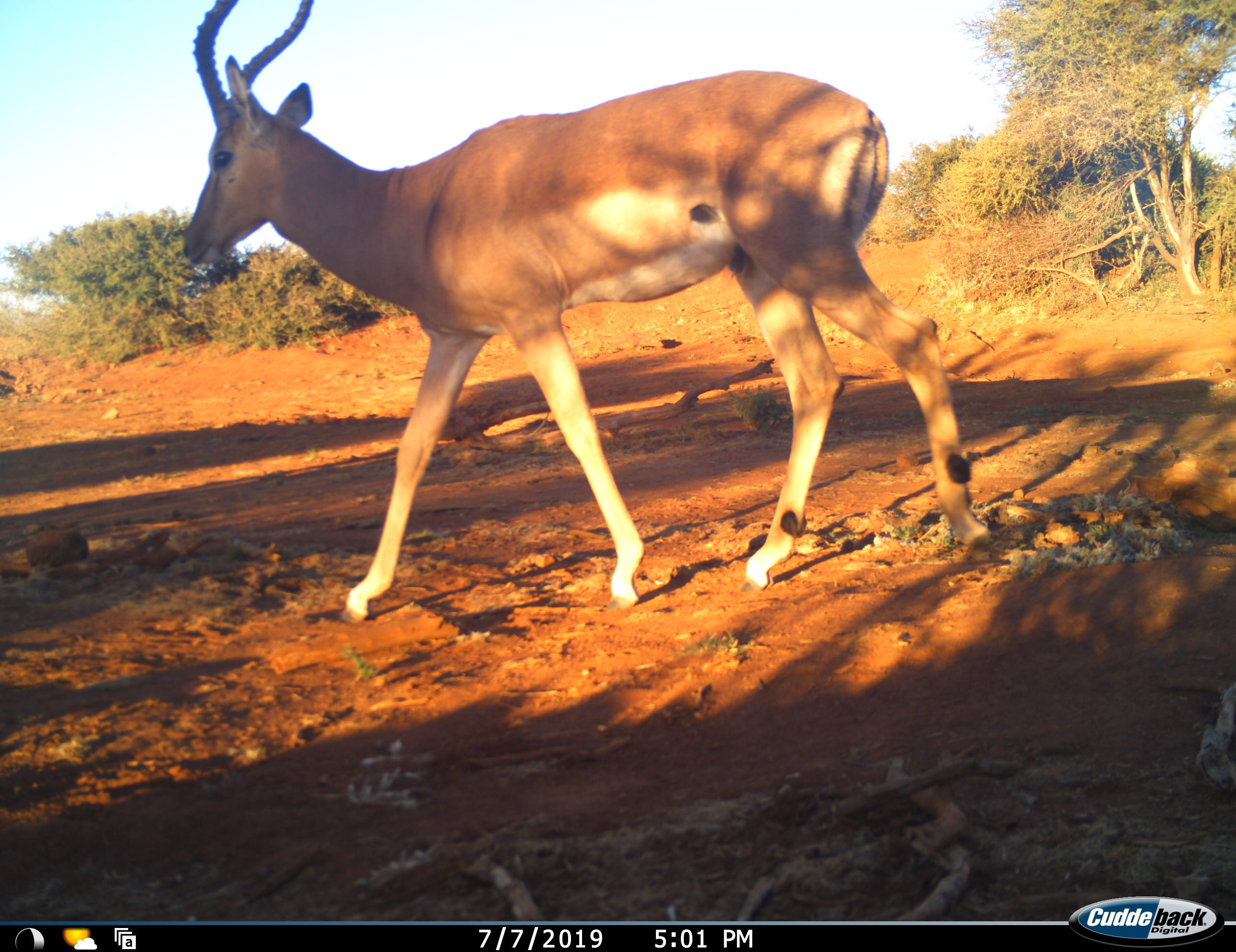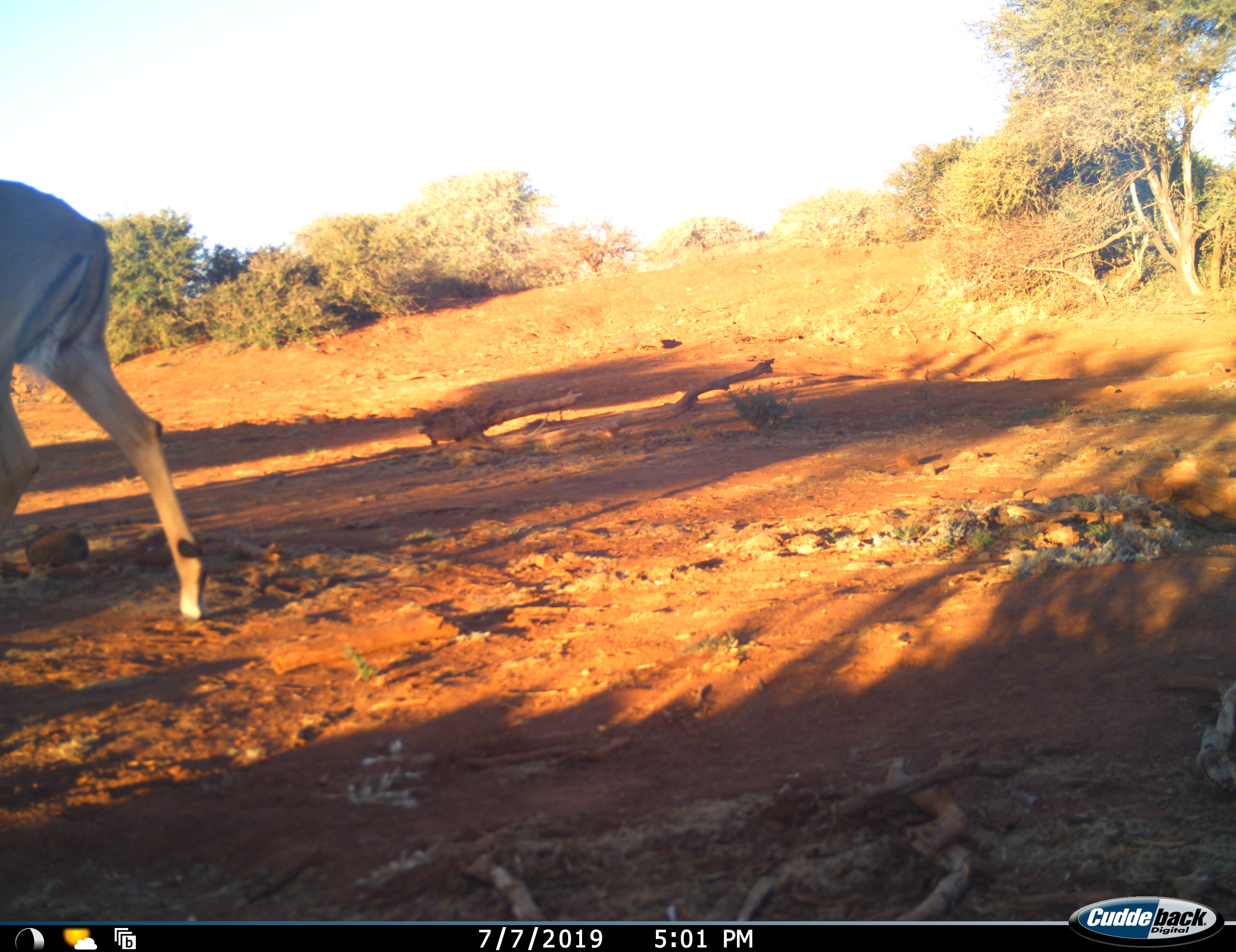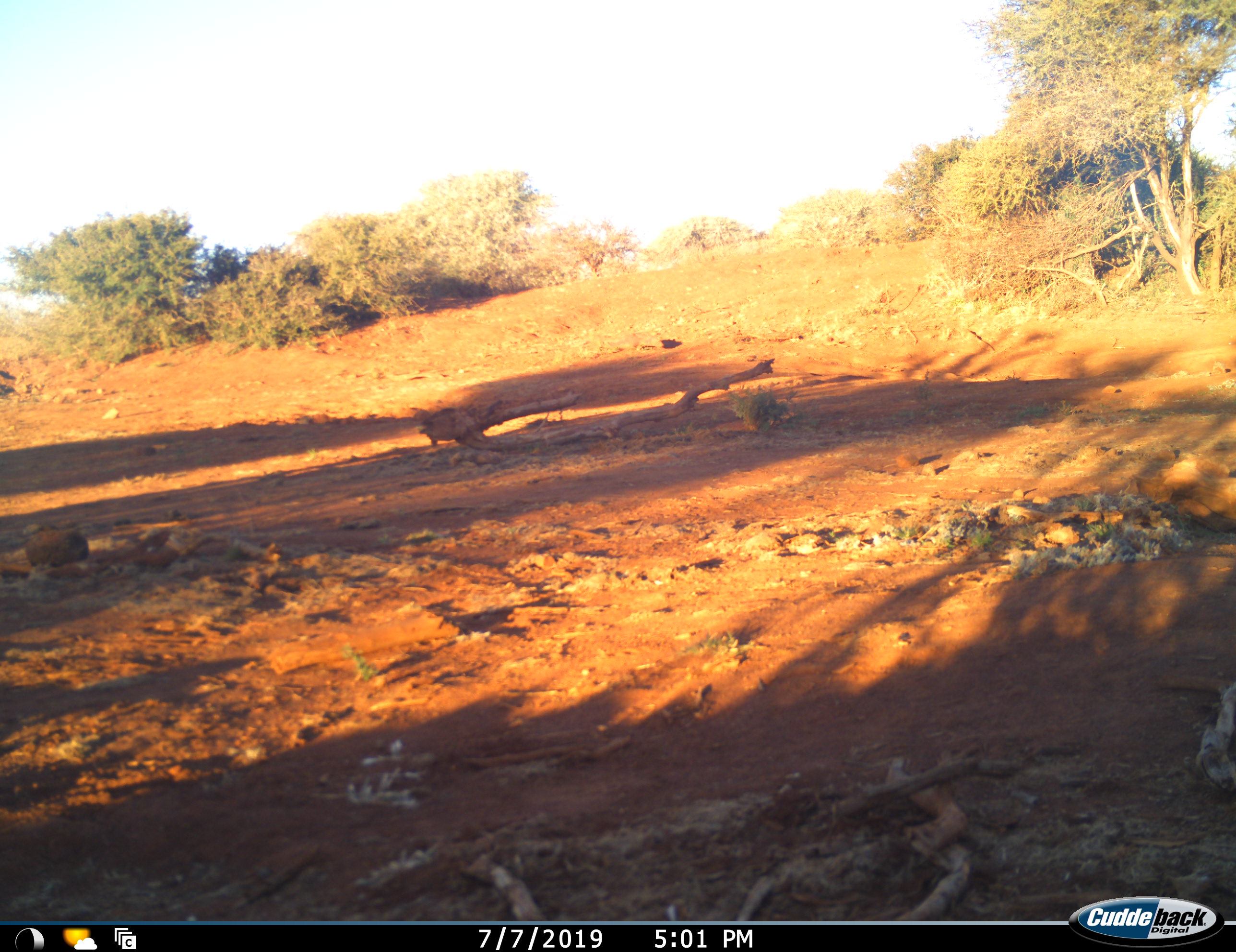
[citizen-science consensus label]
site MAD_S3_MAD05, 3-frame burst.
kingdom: Animalia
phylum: Chordata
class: Mammalia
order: Artiodactyla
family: Bovidae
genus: Aepyceros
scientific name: Aepyceros melampus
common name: impala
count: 1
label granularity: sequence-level